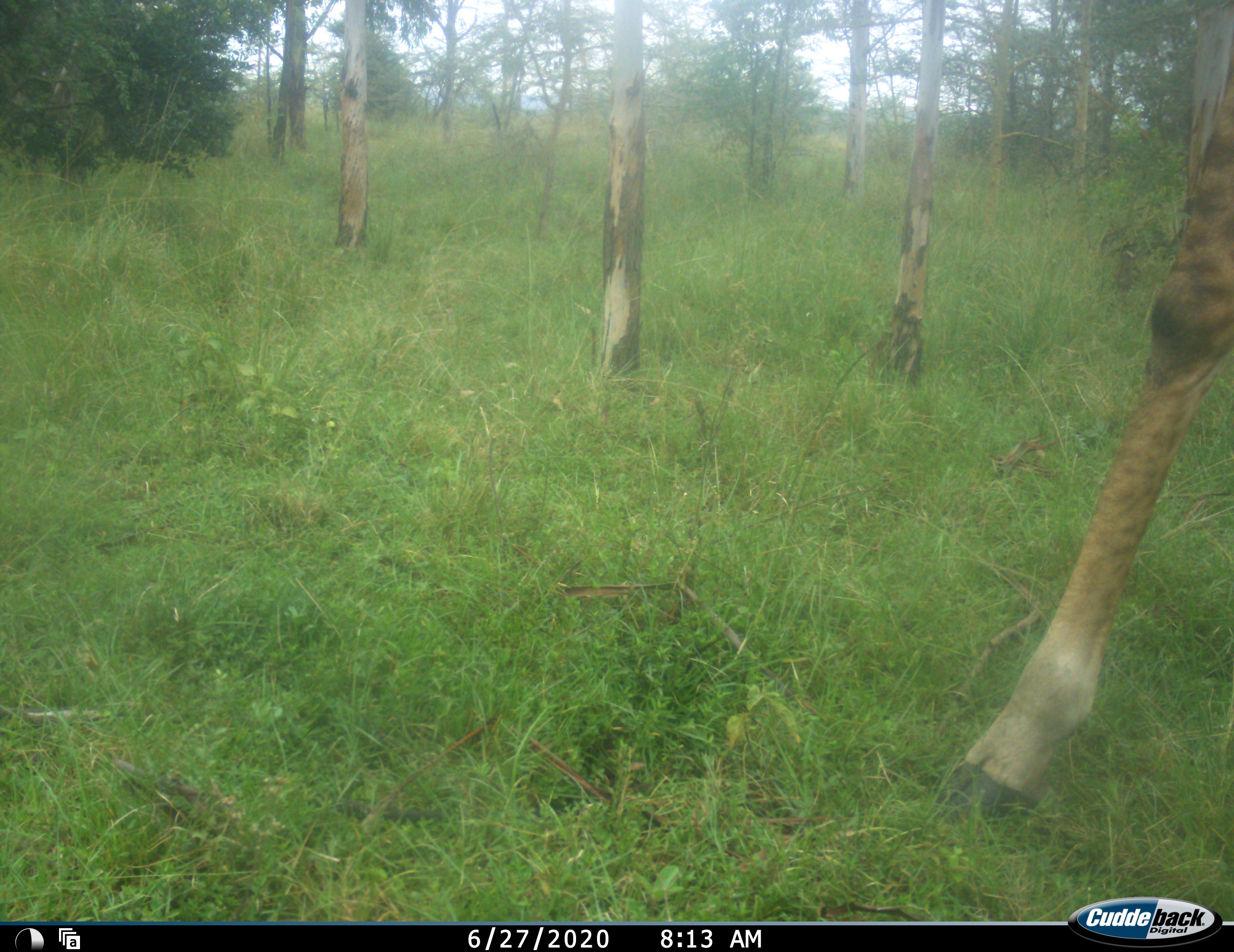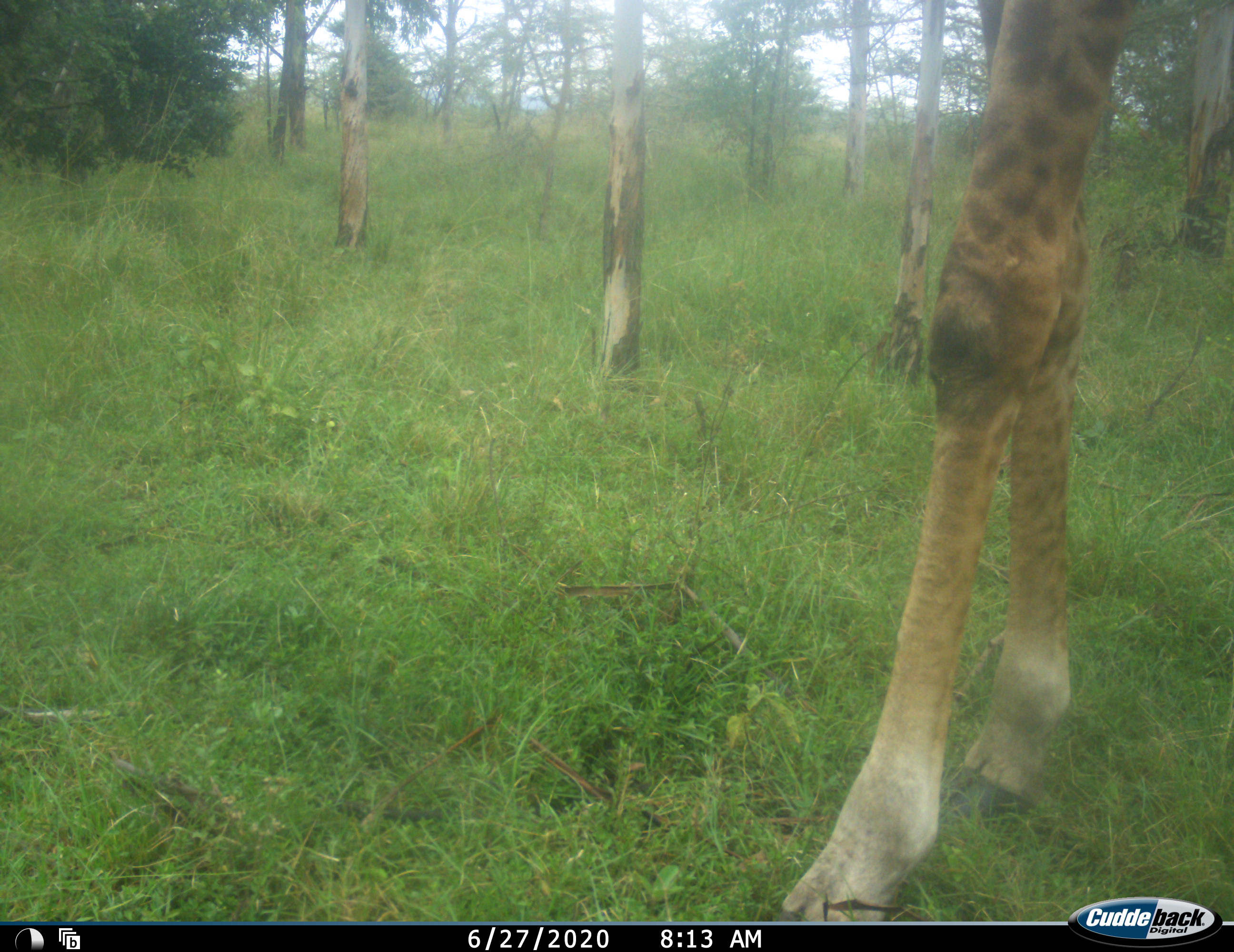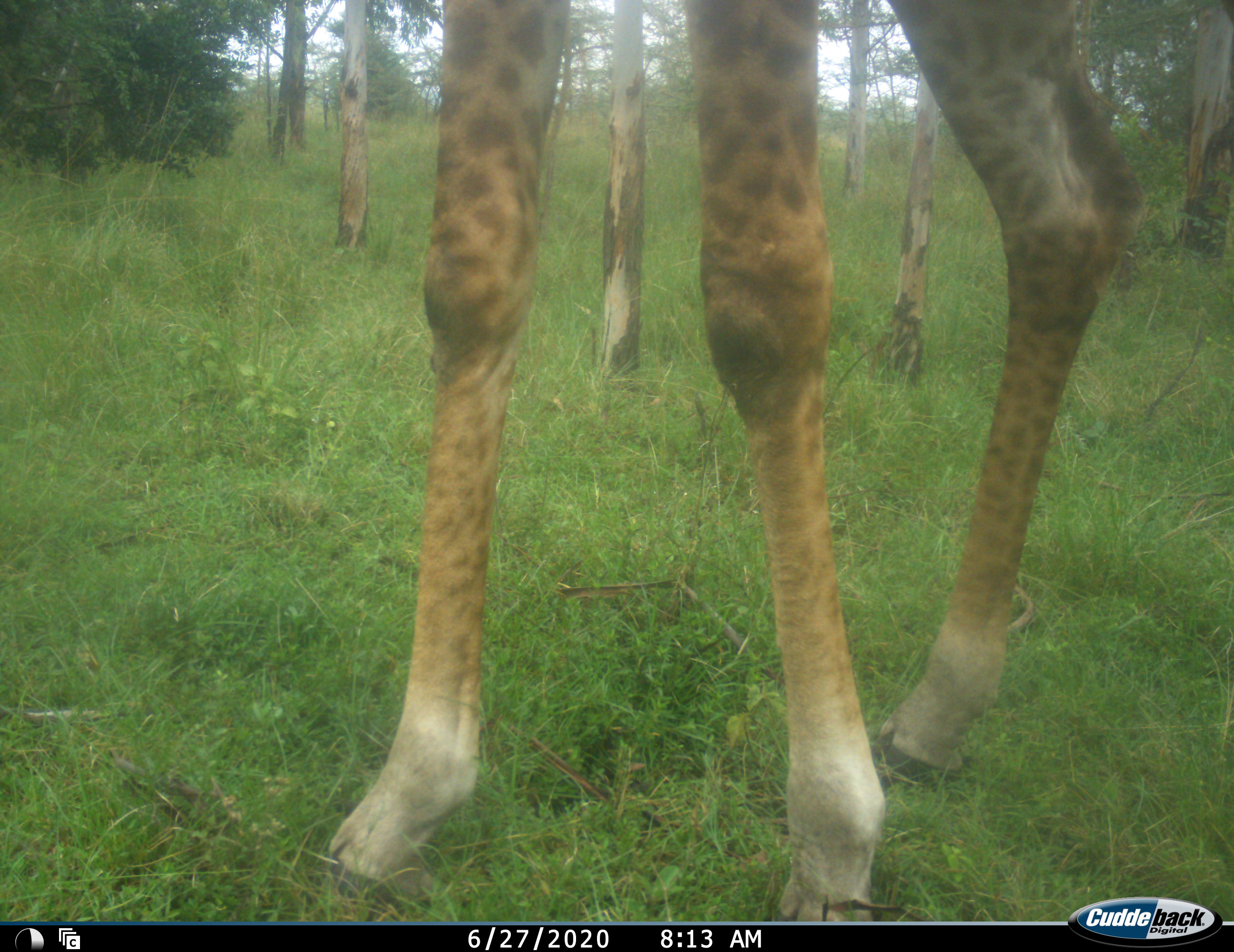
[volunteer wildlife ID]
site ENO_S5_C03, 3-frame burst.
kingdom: Animalia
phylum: Chordata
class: Mammalia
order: Artiodactyla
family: Giraffidae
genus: Giraffa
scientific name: Giraffa camelopardalis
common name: giraffe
Giraffe (Giraffa camelopardalis), count 1. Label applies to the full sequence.